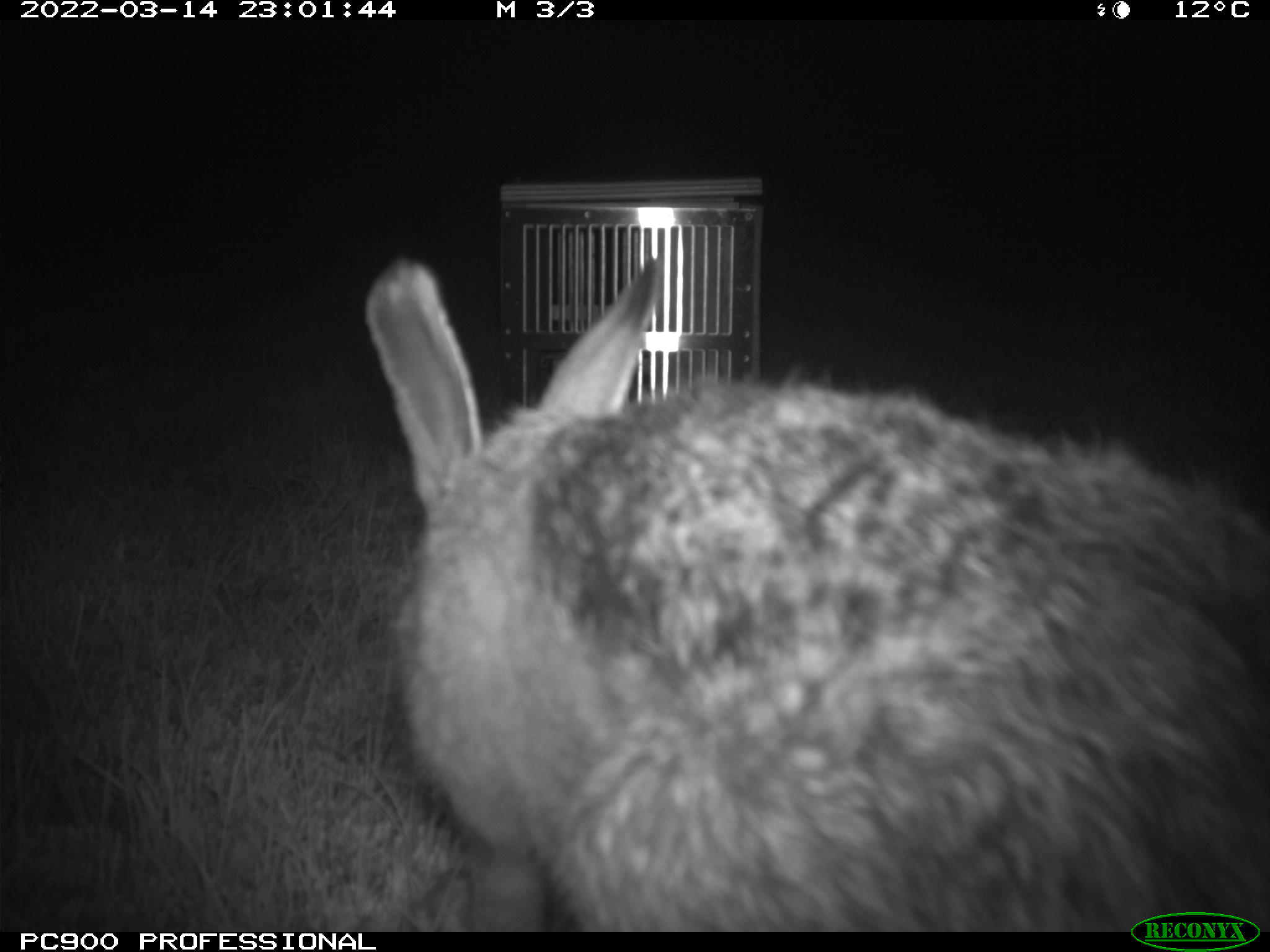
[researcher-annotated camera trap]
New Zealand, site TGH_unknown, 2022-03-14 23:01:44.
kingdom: Animalia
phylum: Chordata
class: Mammalia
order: Lagomorpha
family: Leporidae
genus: Lepus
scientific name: Lepus europaeus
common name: brown hare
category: hare